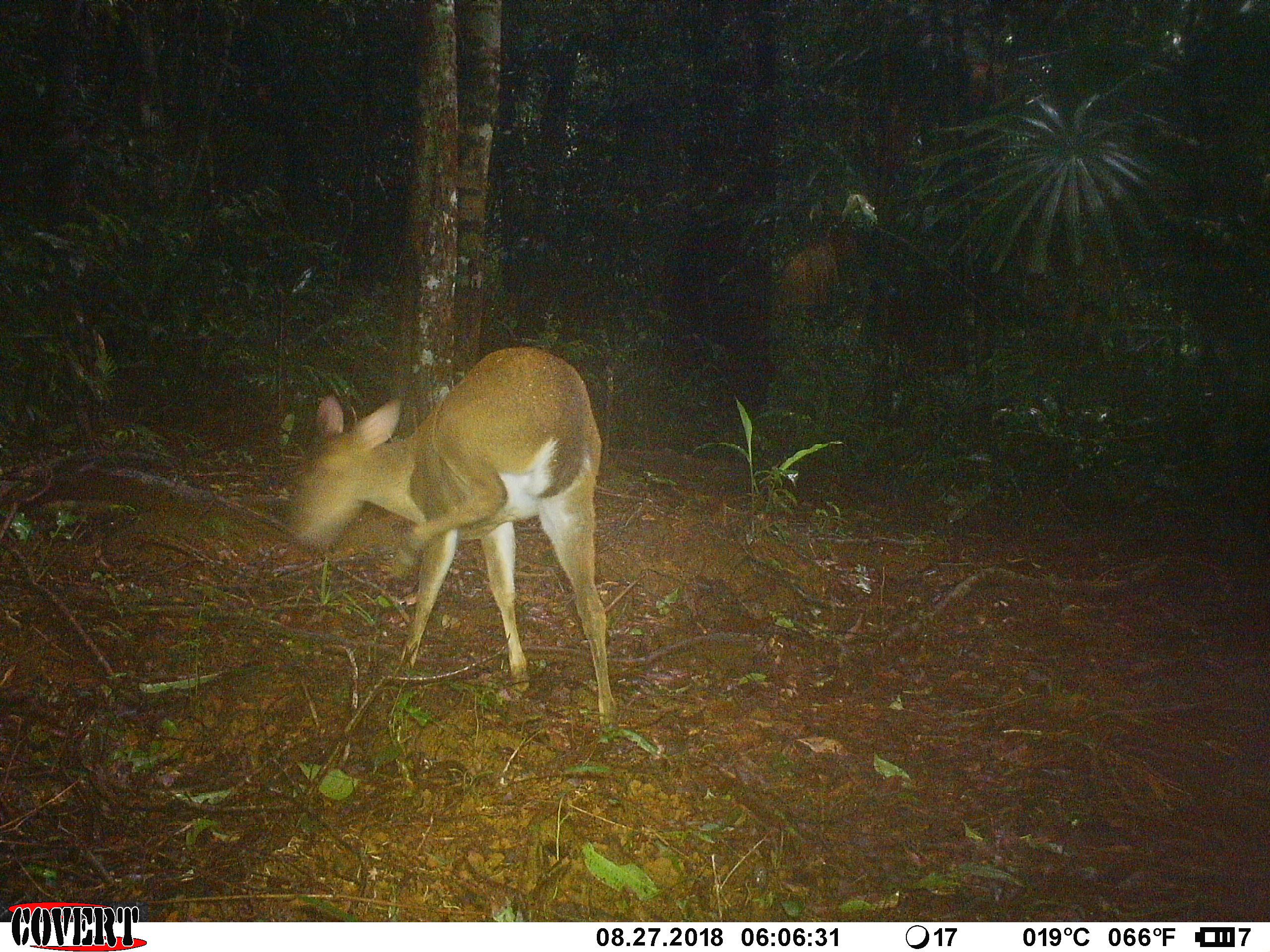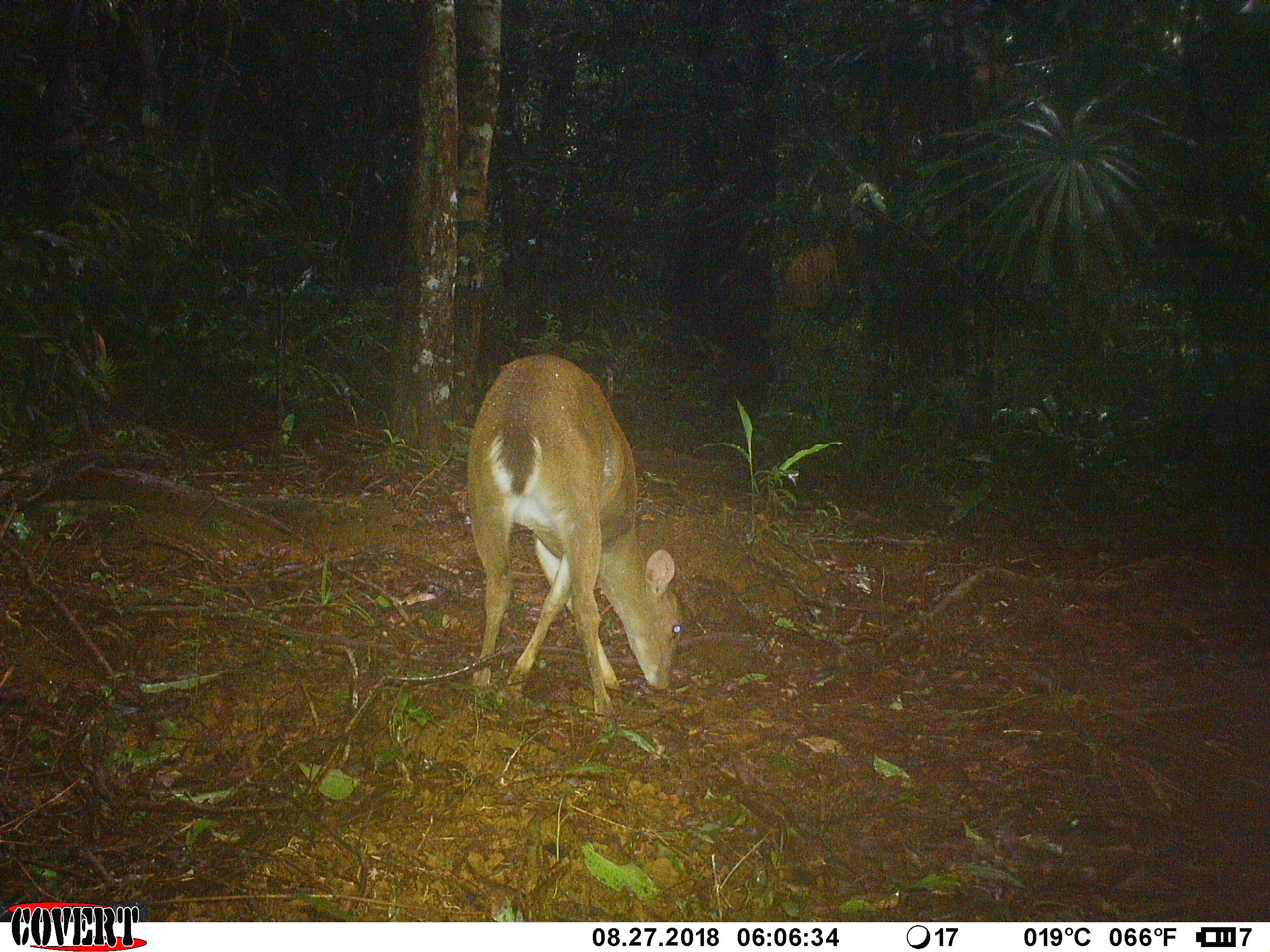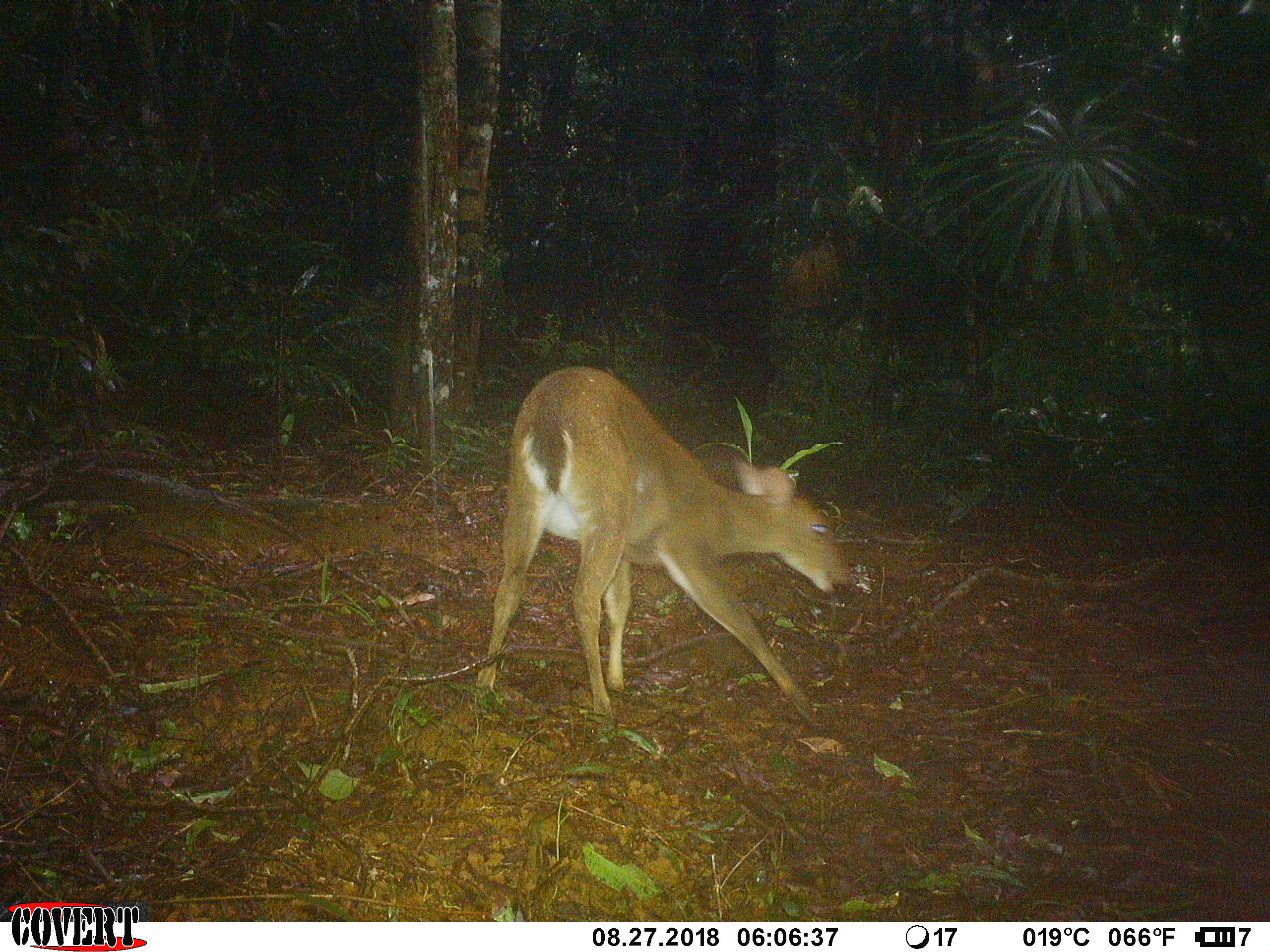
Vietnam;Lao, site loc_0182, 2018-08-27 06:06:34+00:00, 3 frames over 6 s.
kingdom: Animalia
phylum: Chordata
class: Mammalia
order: Artiodactyla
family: Cervidae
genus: Muntiacus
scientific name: Muntiacus vuquangensis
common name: large-antlered muntjac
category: large antlered muntjac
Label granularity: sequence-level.